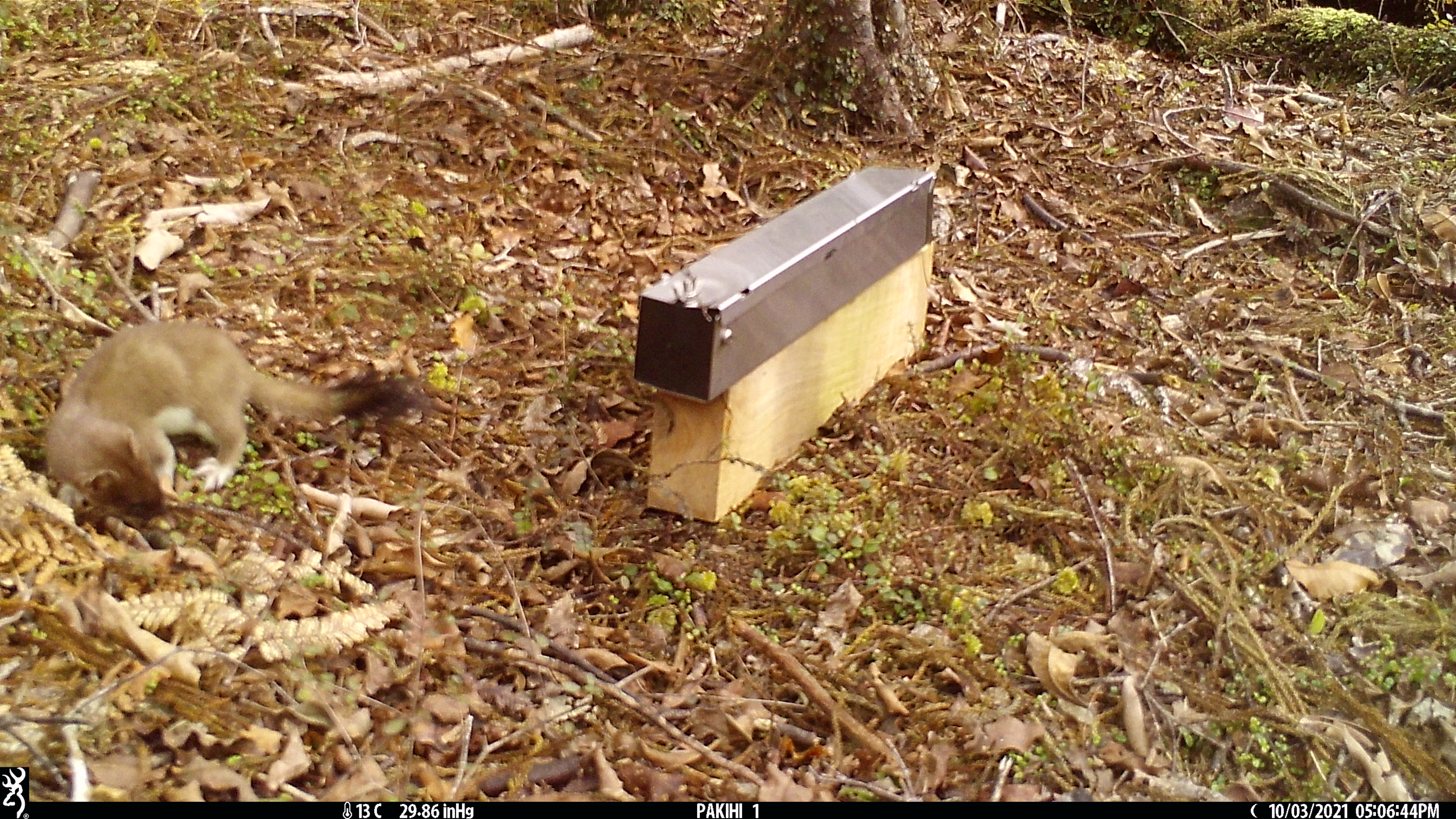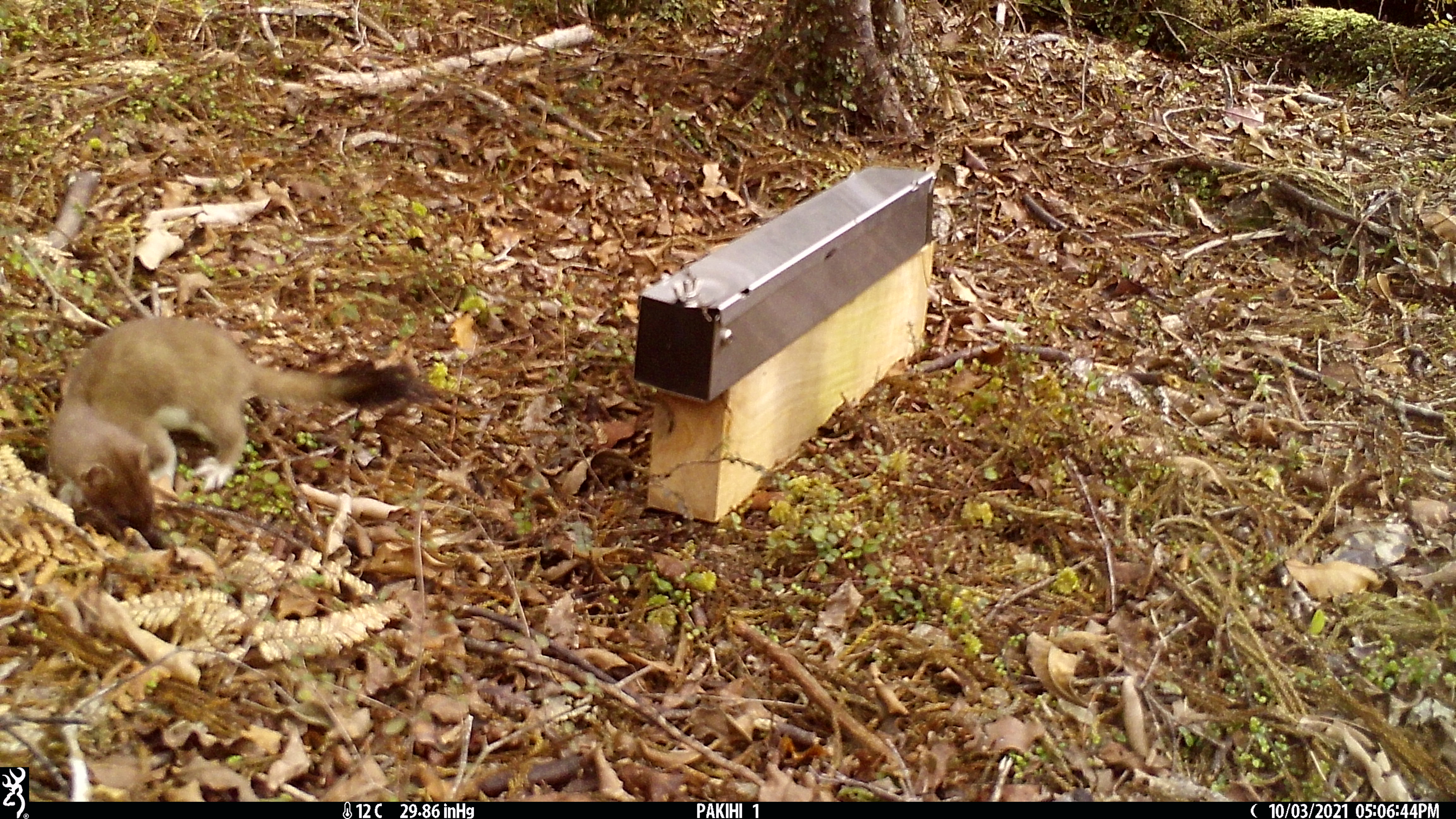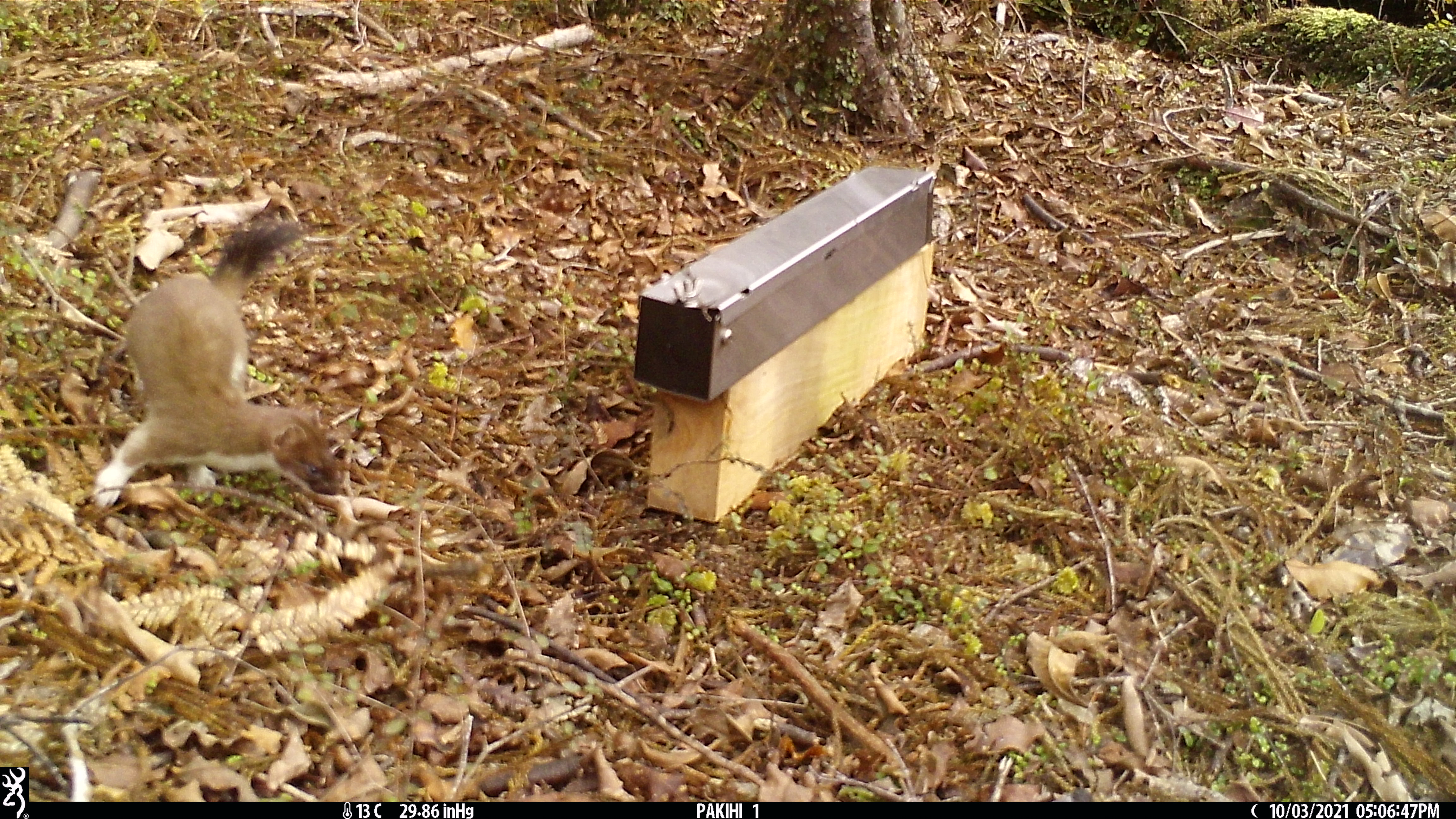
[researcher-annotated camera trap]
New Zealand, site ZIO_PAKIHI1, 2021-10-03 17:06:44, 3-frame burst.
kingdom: Animalia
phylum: Chordata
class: Mammalia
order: Carnivora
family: Mustelidae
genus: Mustela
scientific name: Mustela erminea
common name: stoat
Stoat (Mustela erminea).